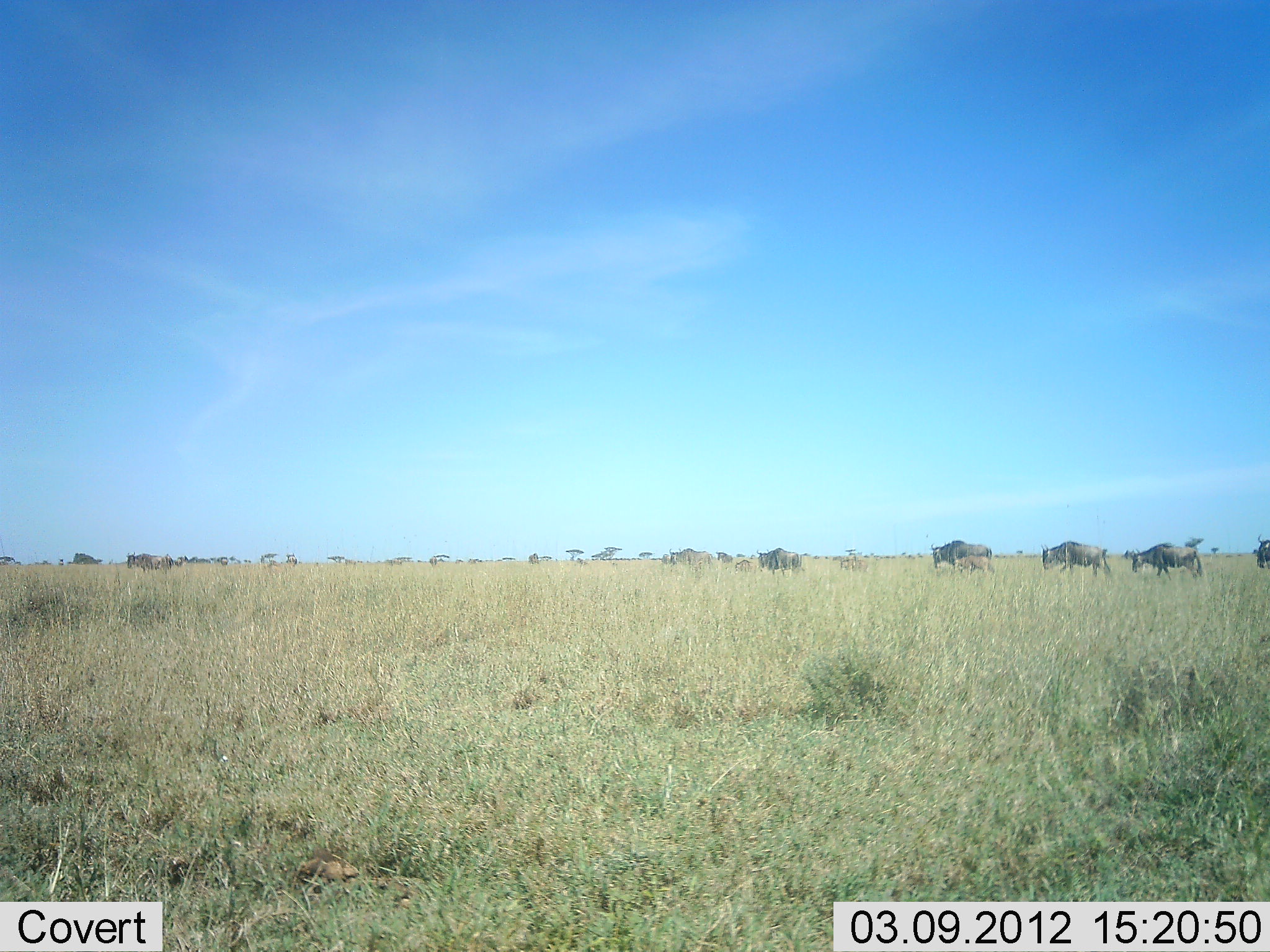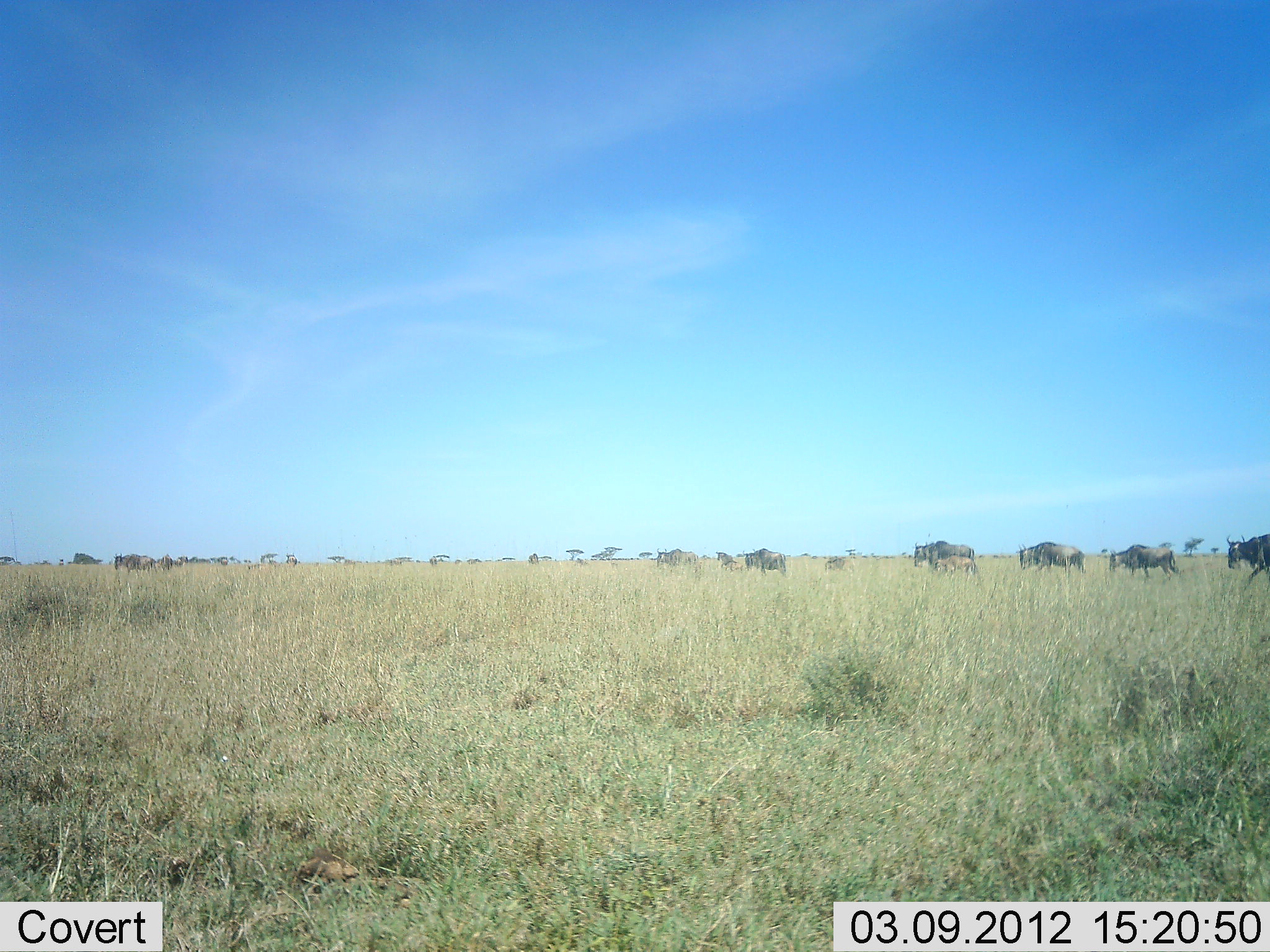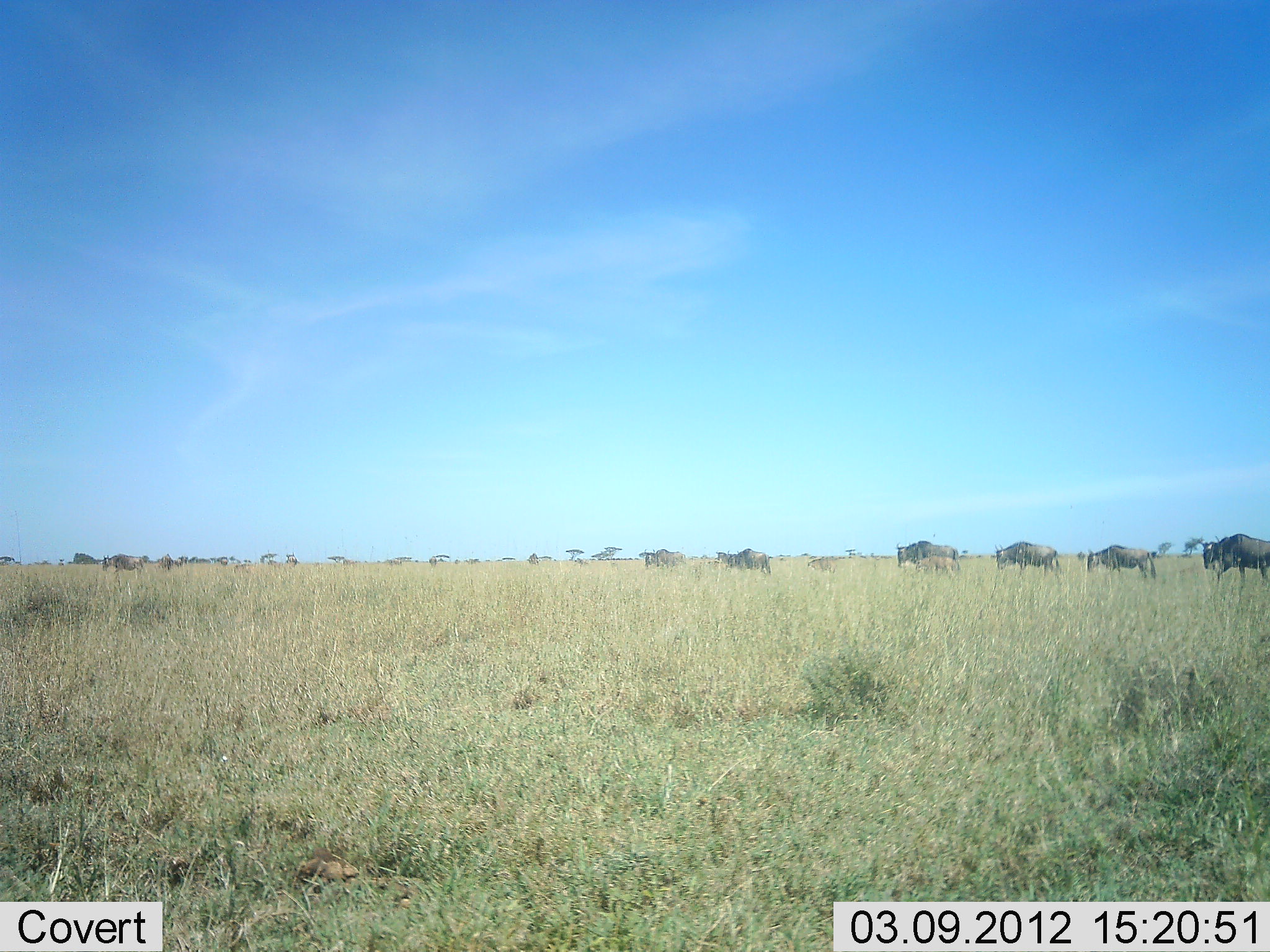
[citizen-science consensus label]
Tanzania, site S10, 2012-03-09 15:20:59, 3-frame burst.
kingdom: Animalia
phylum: Chordata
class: Mammalia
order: Artiodactyla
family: Bovidae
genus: Connochaetes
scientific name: Connochaetes taurinus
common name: blue wildebeest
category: wildebeest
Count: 11-50.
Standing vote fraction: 11%.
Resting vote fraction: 0%.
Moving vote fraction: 100%.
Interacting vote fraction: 4%.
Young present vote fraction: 37%.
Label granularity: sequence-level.